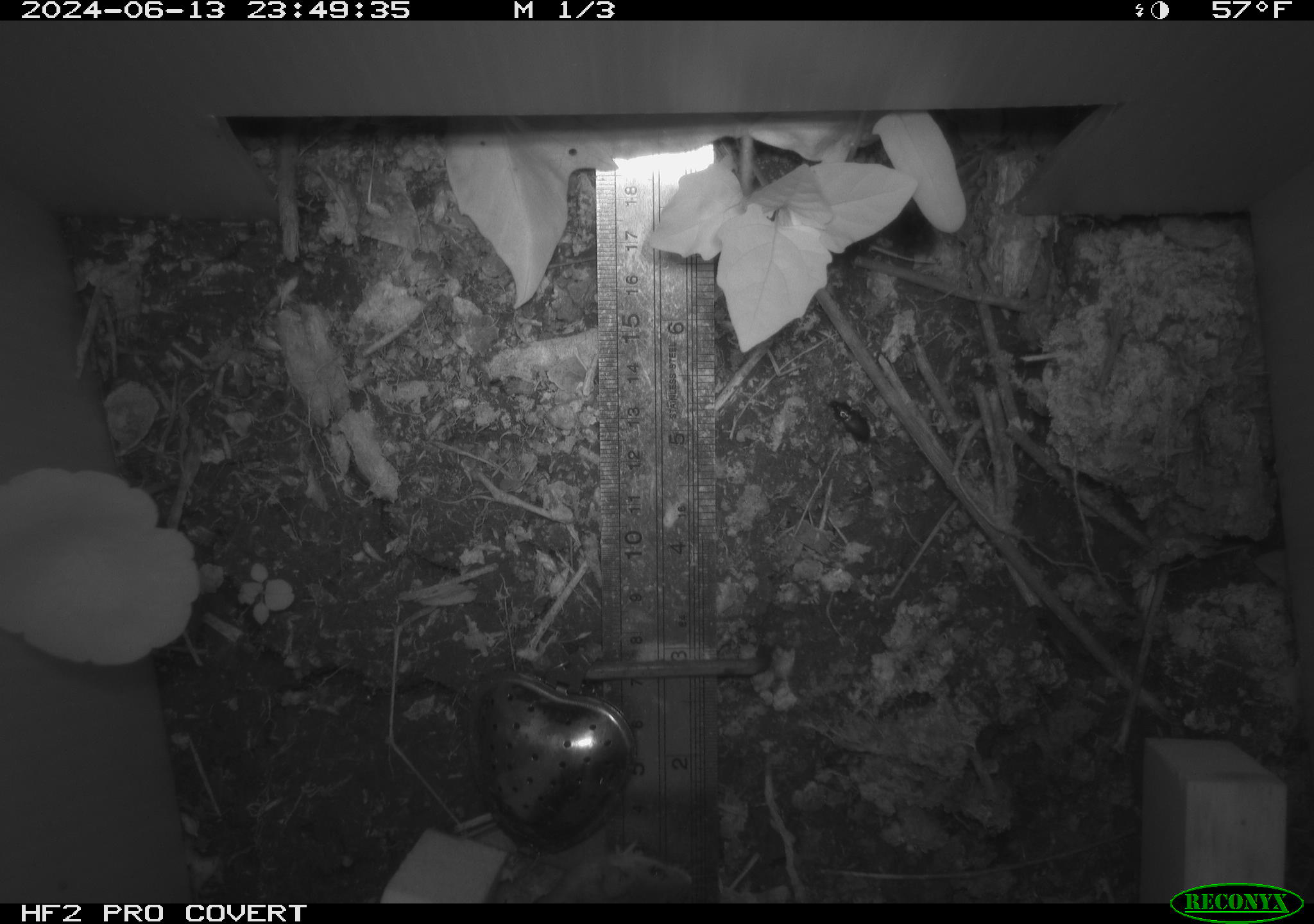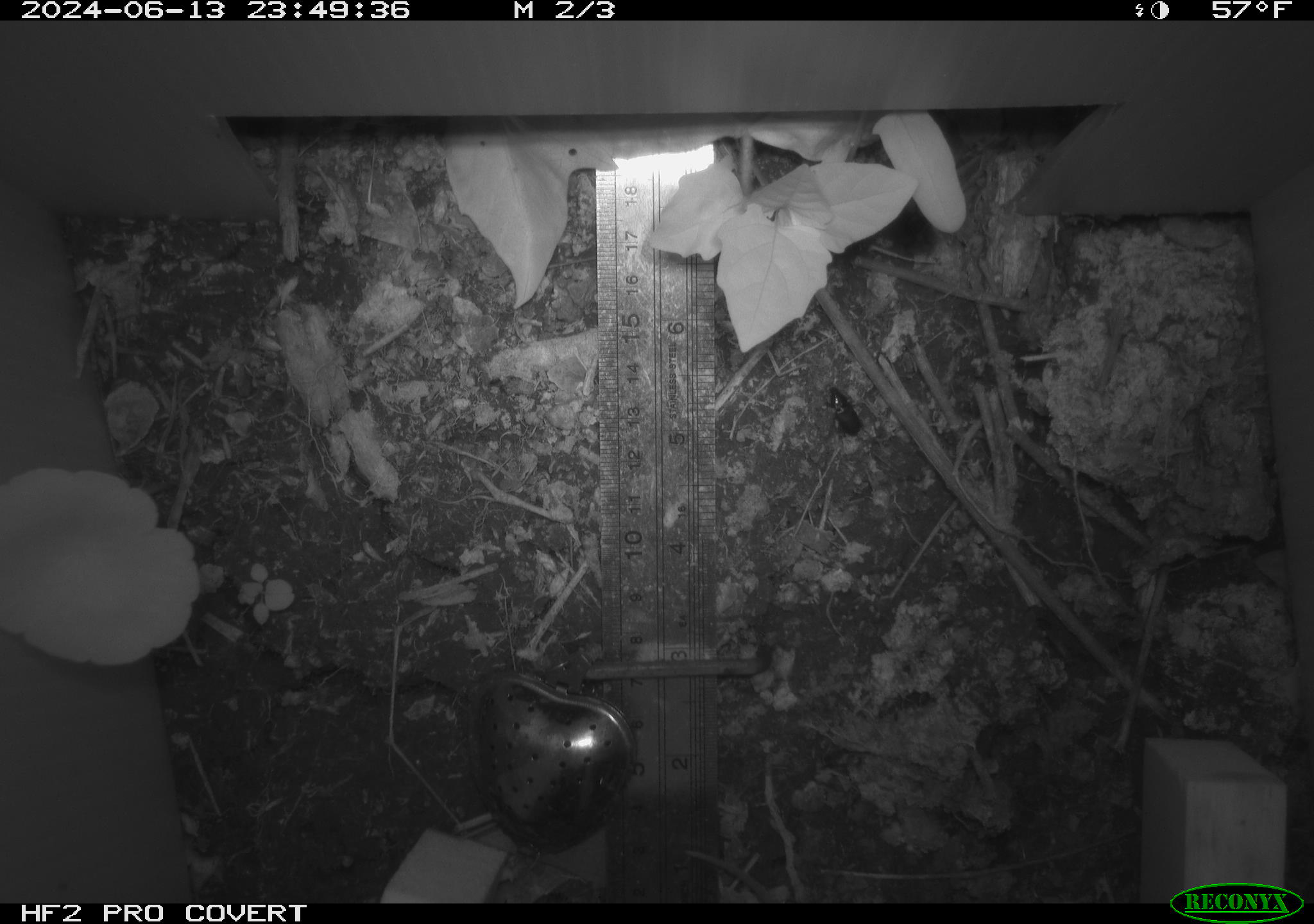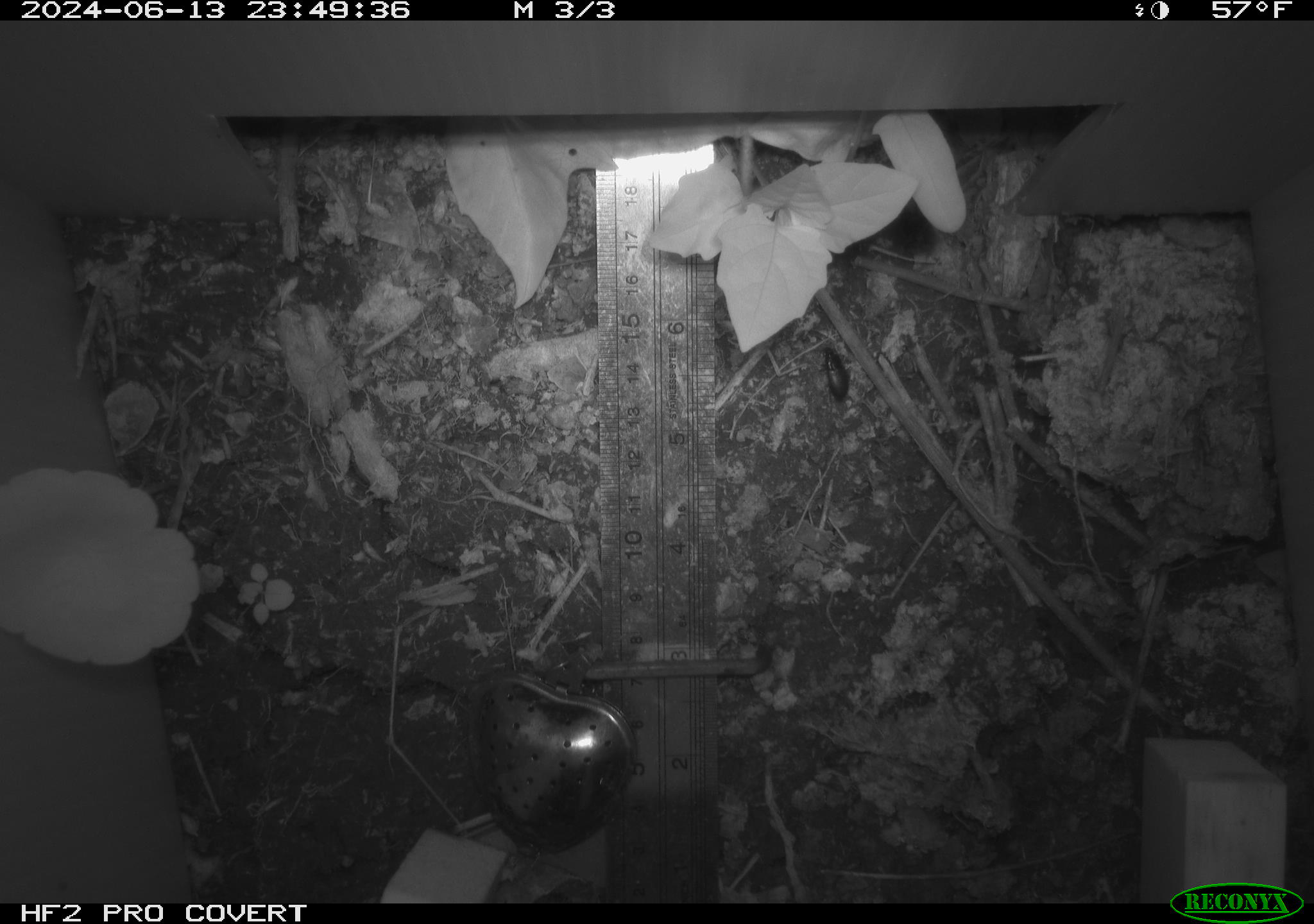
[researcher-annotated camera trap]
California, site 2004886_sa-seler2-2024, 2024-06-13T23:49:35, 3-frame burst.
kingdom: Animalia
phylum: Arthropoda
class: Insecta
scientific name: Insecta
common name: insect